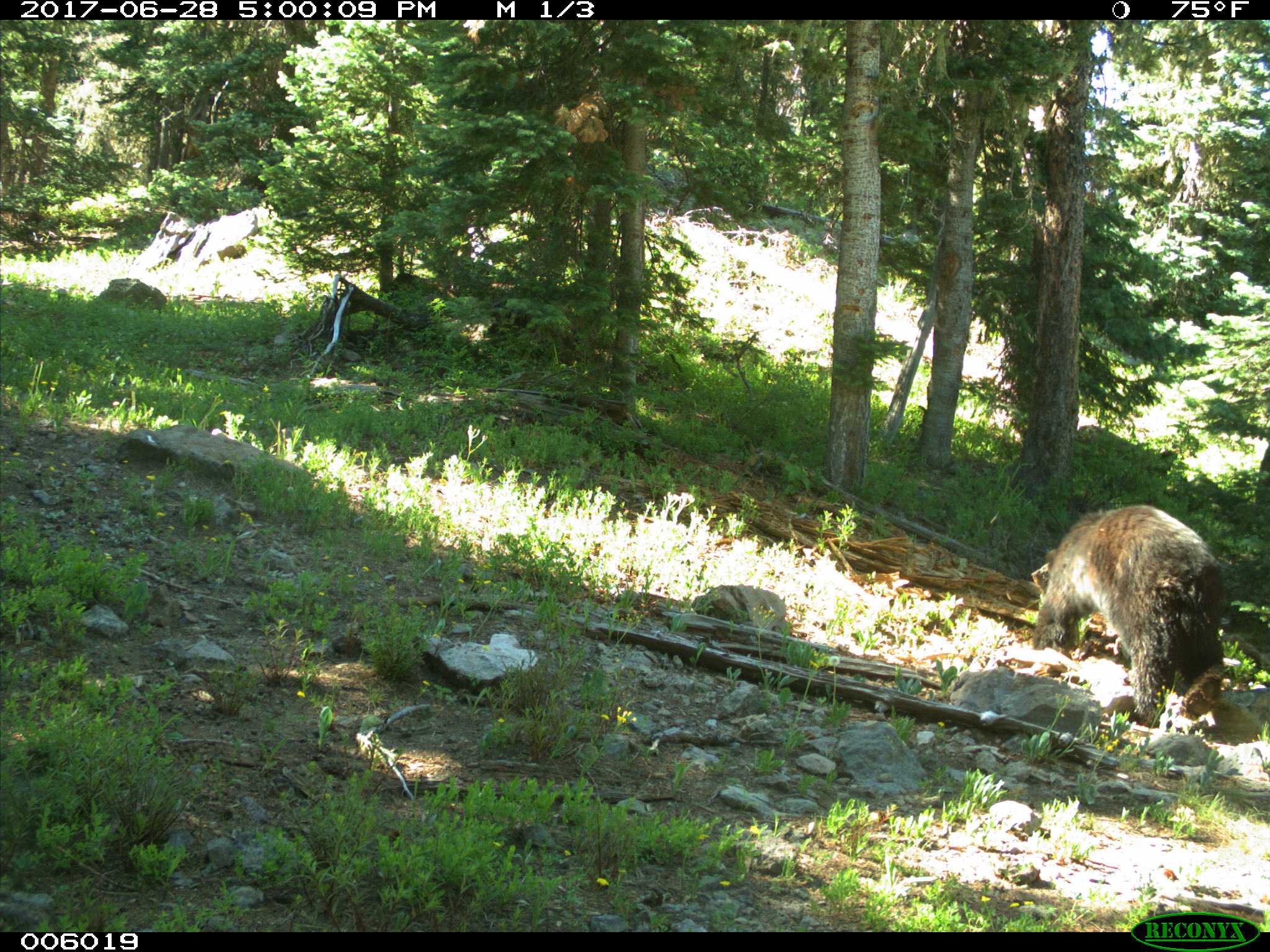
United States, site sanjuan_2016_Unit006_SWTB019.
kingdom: Animalia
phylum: Chordata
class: Mammalia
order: Carnivora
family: Ursidae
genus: Ursus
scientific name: Ursus americanus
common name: american black bear